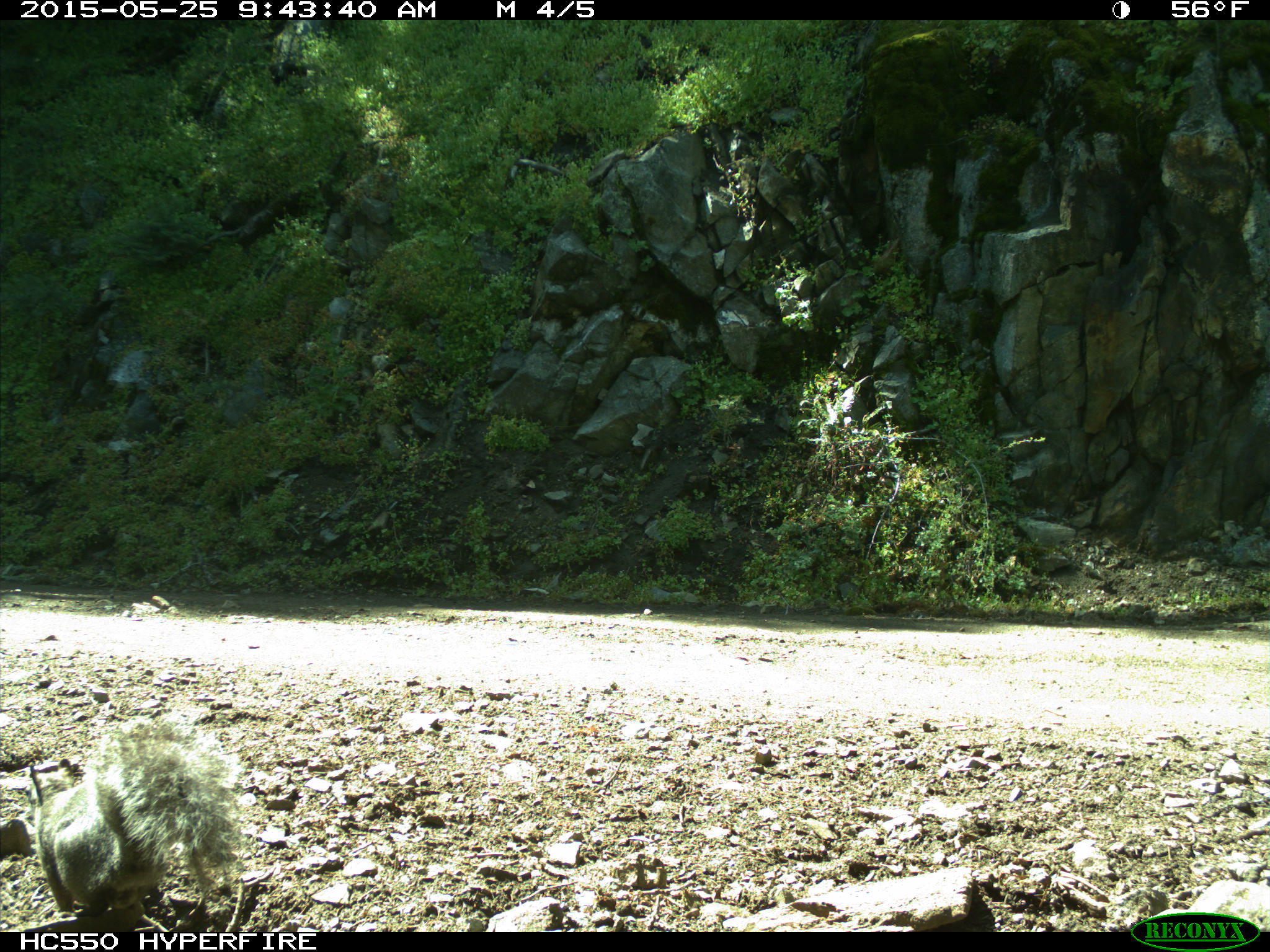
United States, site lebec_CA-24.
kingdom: Animalia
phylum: Chordata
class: Mammalia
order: Rodentia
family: Sciuridae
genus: Sciurus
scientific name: Sciurus carolinensis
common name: eastern gray squirrel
Sciurus carolinensis (eastern gray squirrel).